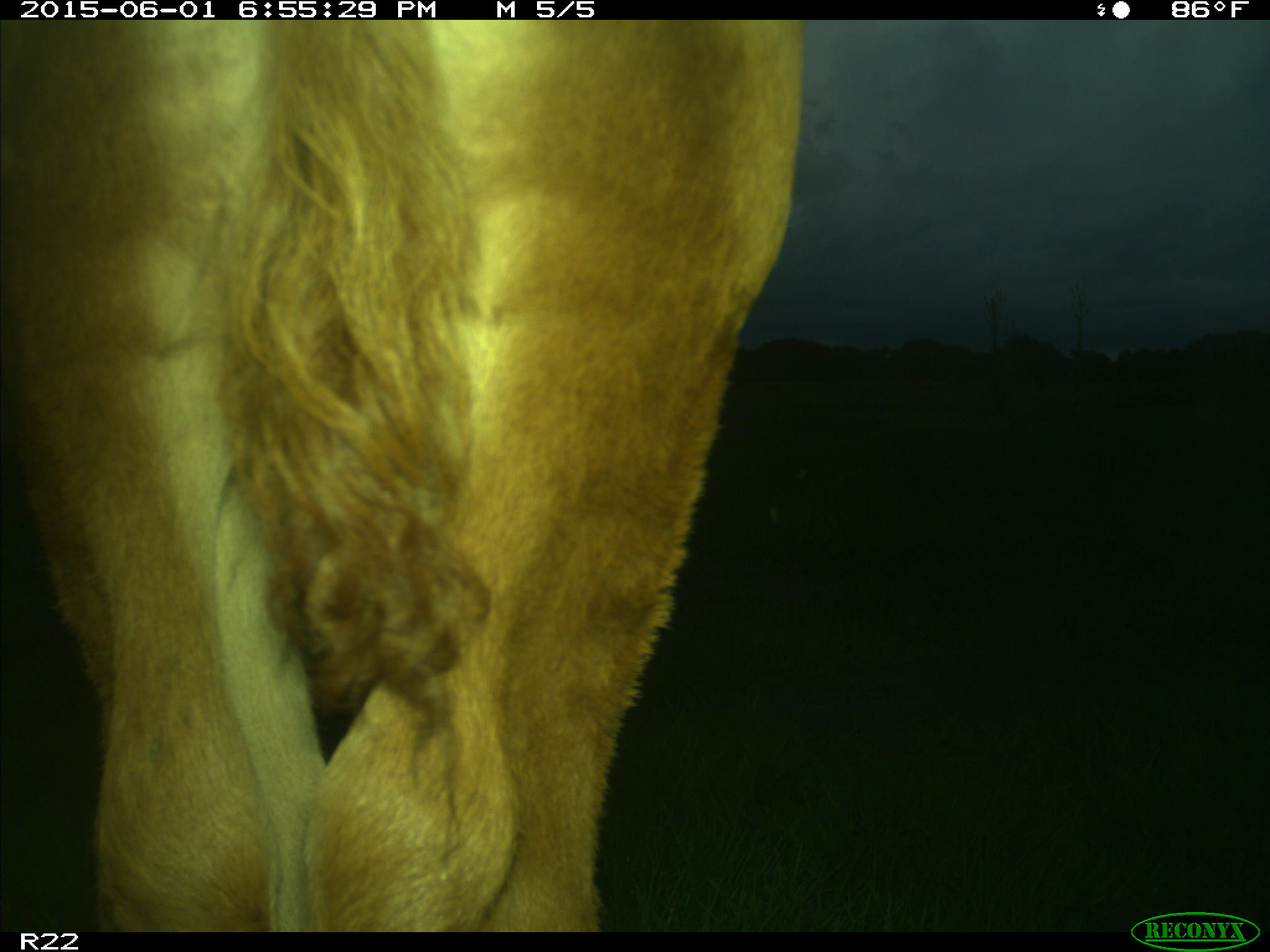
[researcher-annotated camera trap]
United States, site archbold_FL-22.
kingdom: Animalia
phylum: Chordata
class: Mammalia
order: Artiodactyla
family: Bovidae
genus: Bos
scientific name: Bos taurus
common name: domestic cow